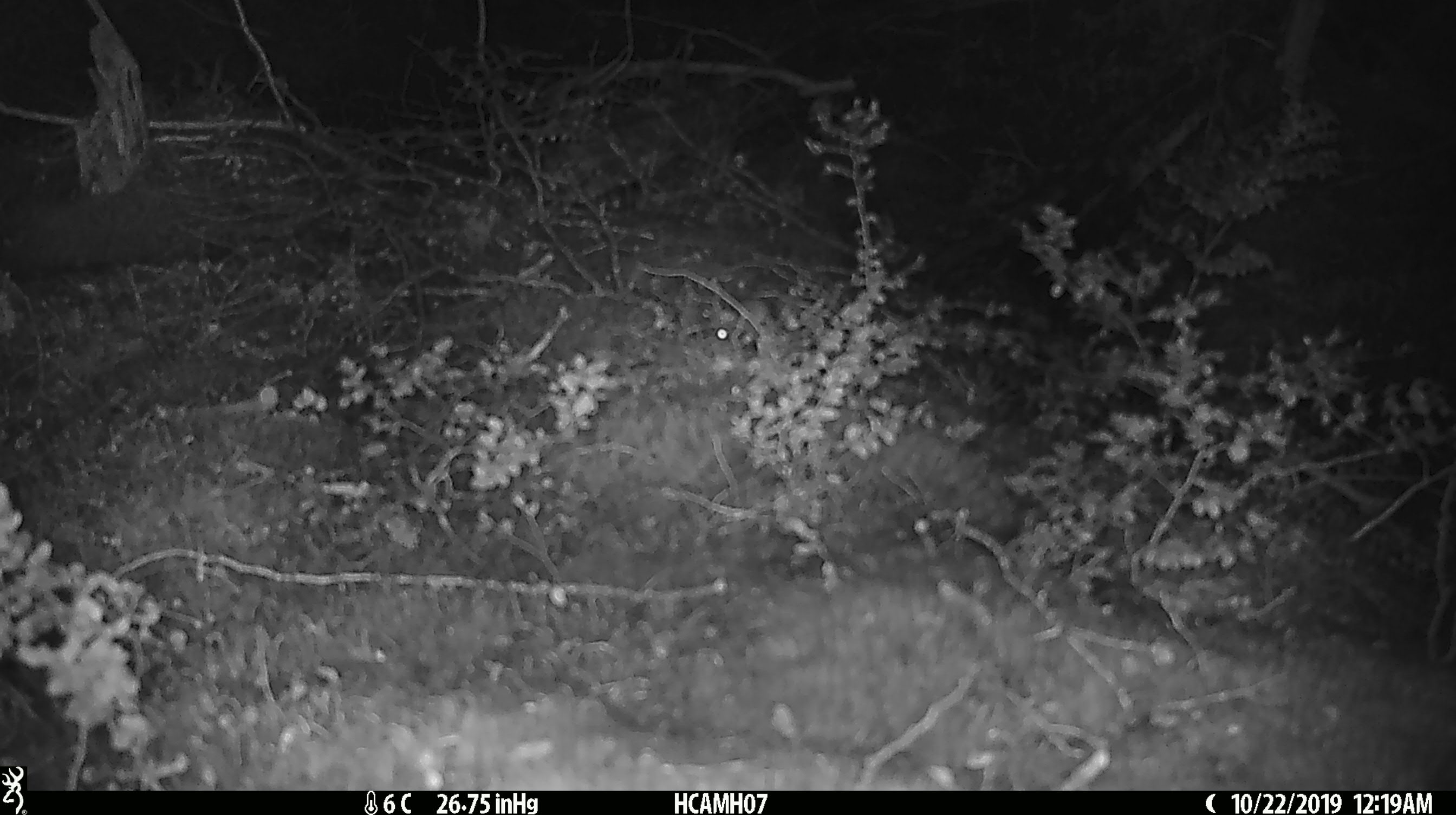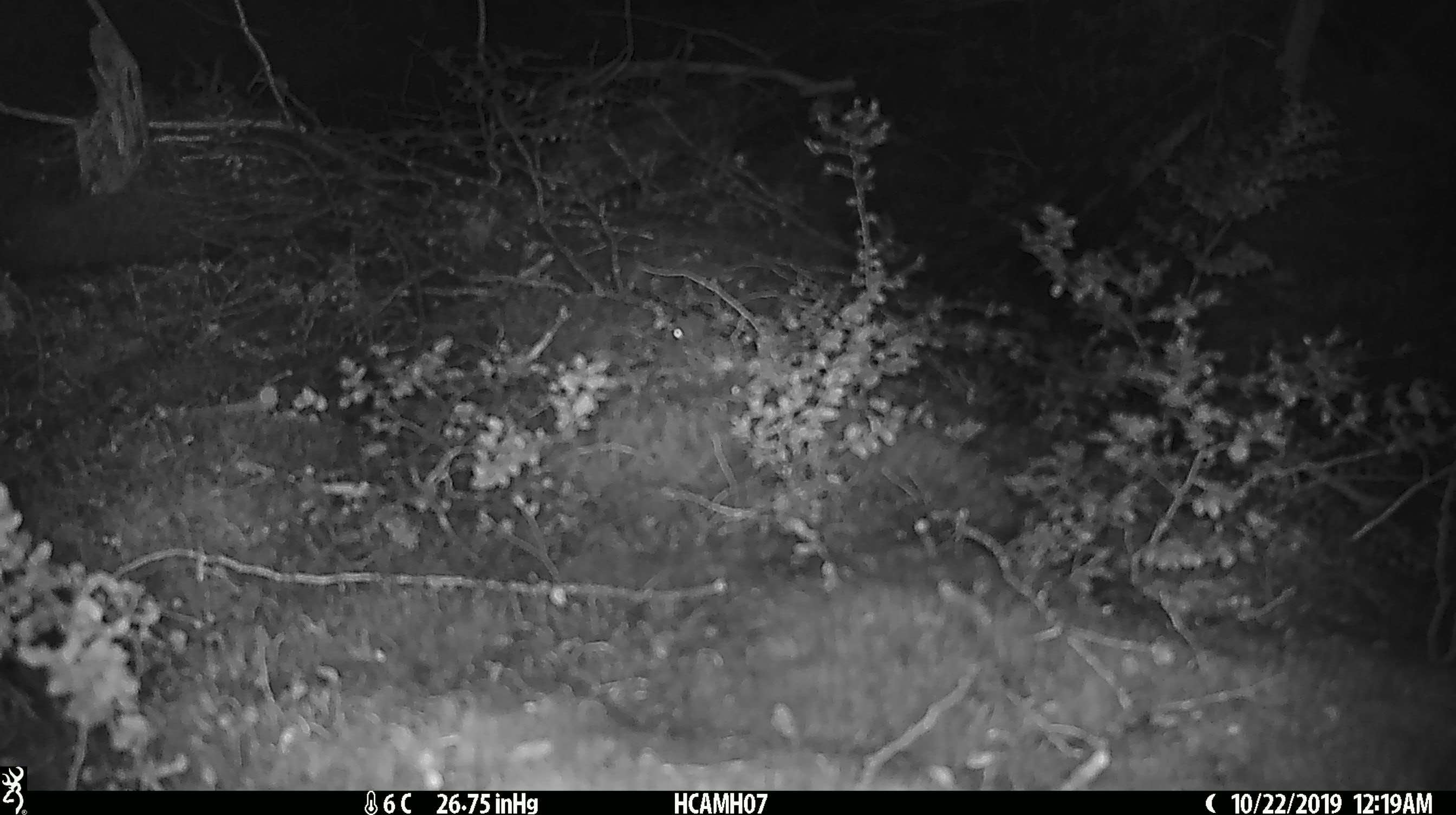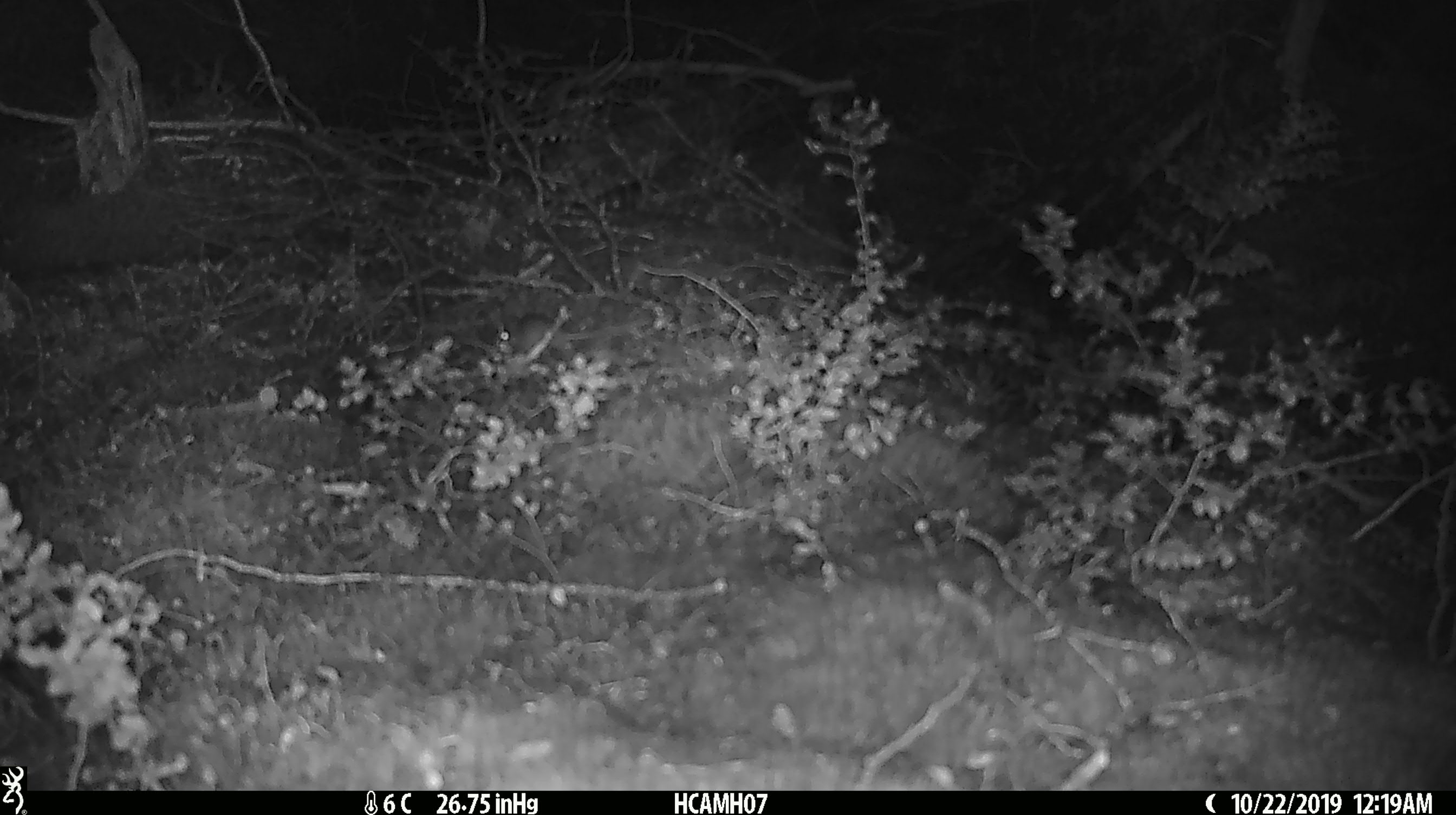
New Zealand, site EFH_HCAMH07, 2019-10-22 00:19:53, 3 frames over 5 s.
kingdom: Animalia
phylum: Chordata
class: Mammalia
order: Rodentia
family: Muridae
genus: Mus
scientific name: Mus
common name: mouse